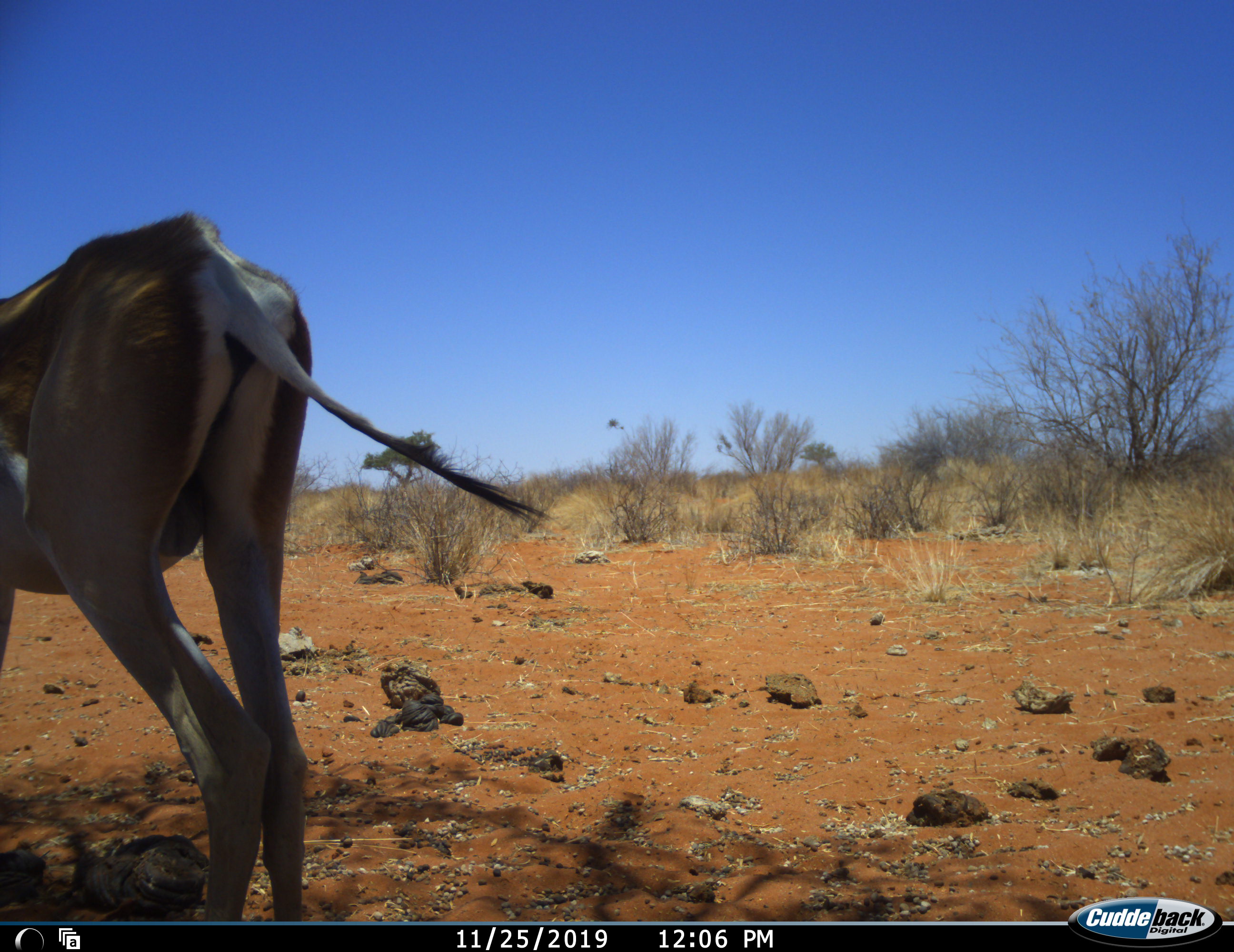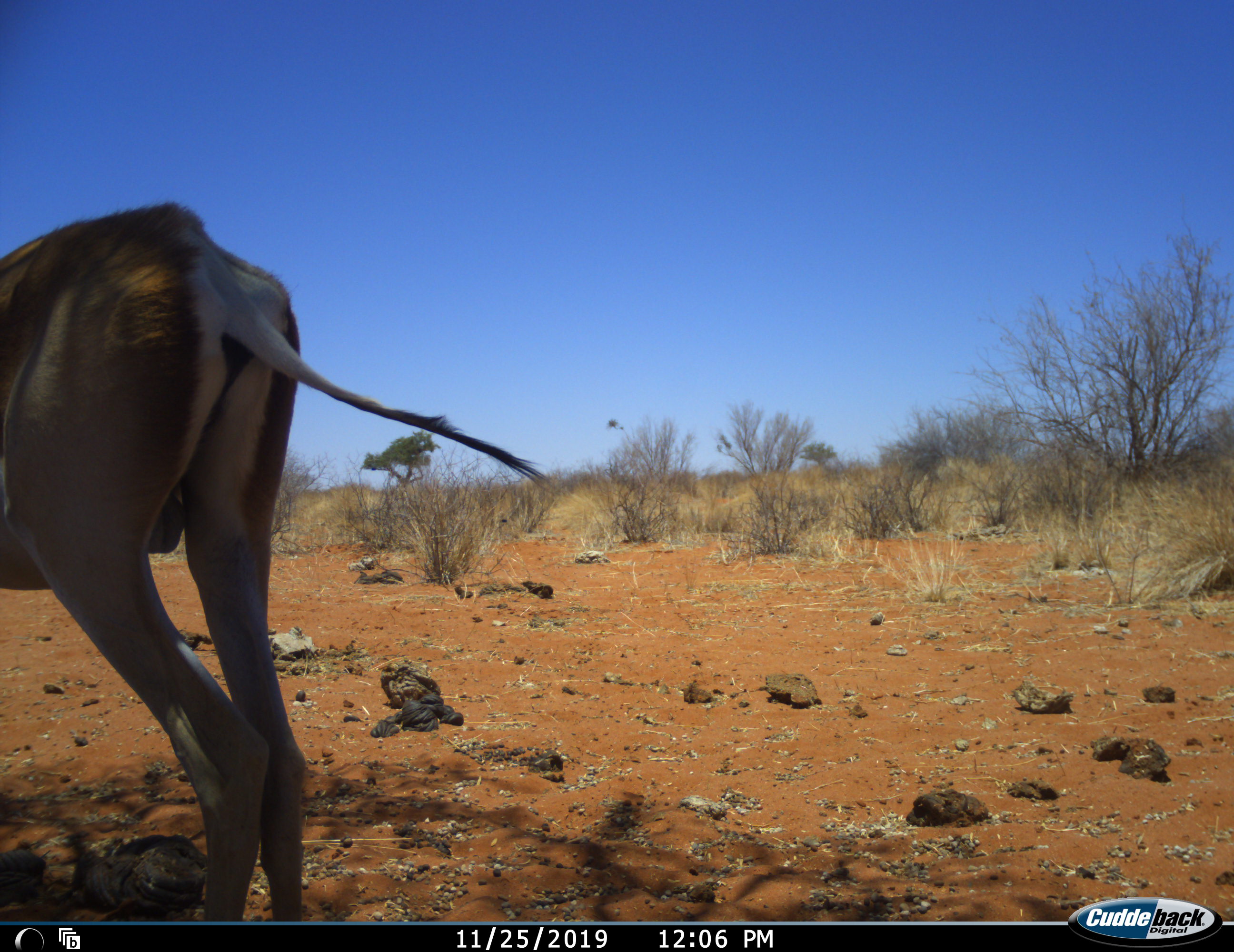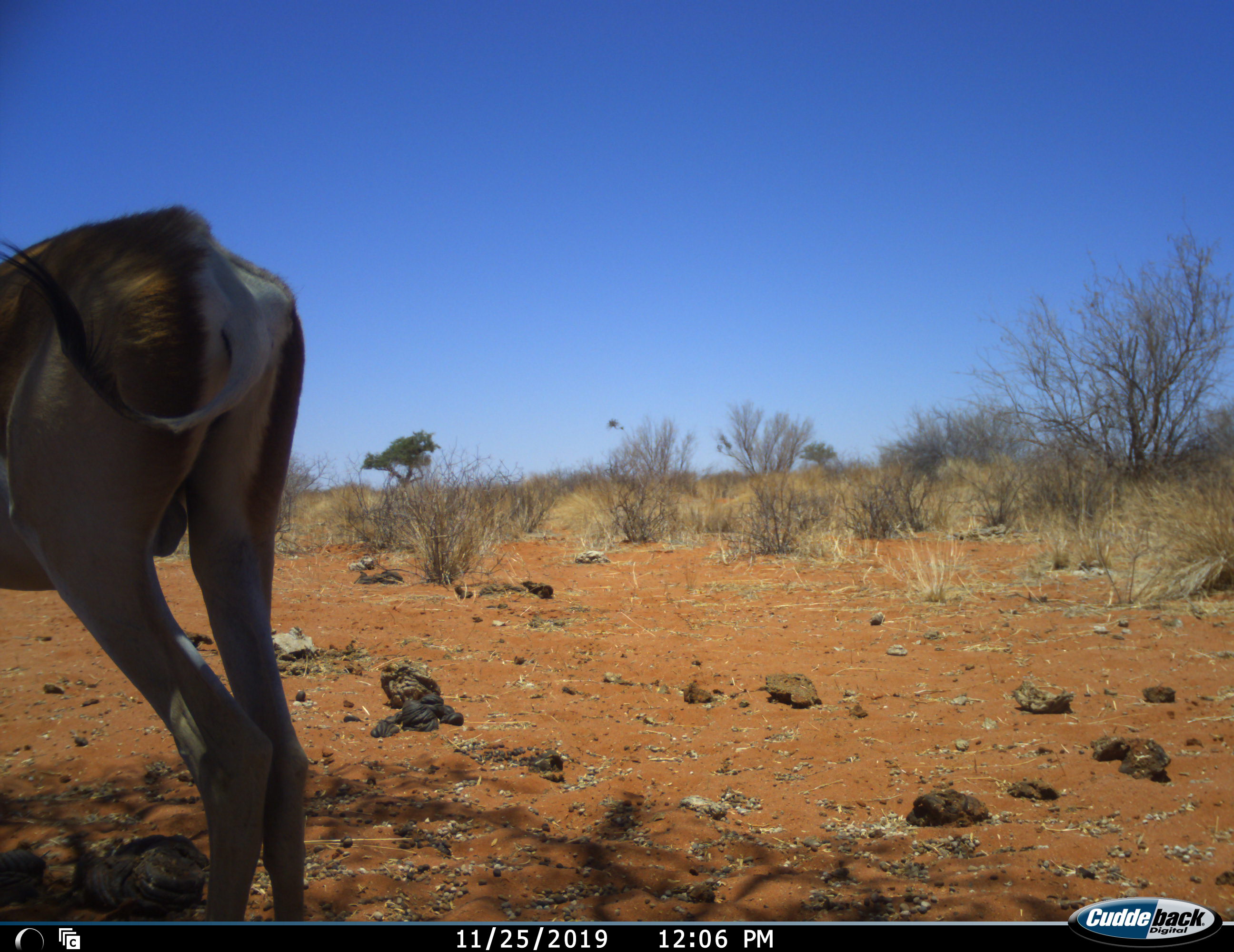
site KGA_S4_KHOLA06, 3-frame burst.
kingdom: Animalia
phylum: Chordata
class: Mammalia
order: Artiodactyla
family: Bovidae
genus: Antidorcas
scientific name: Antidorcas marsupialis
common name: springbok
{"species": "springbok (Antidorcas marsupialis)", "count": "1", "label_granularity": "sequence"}